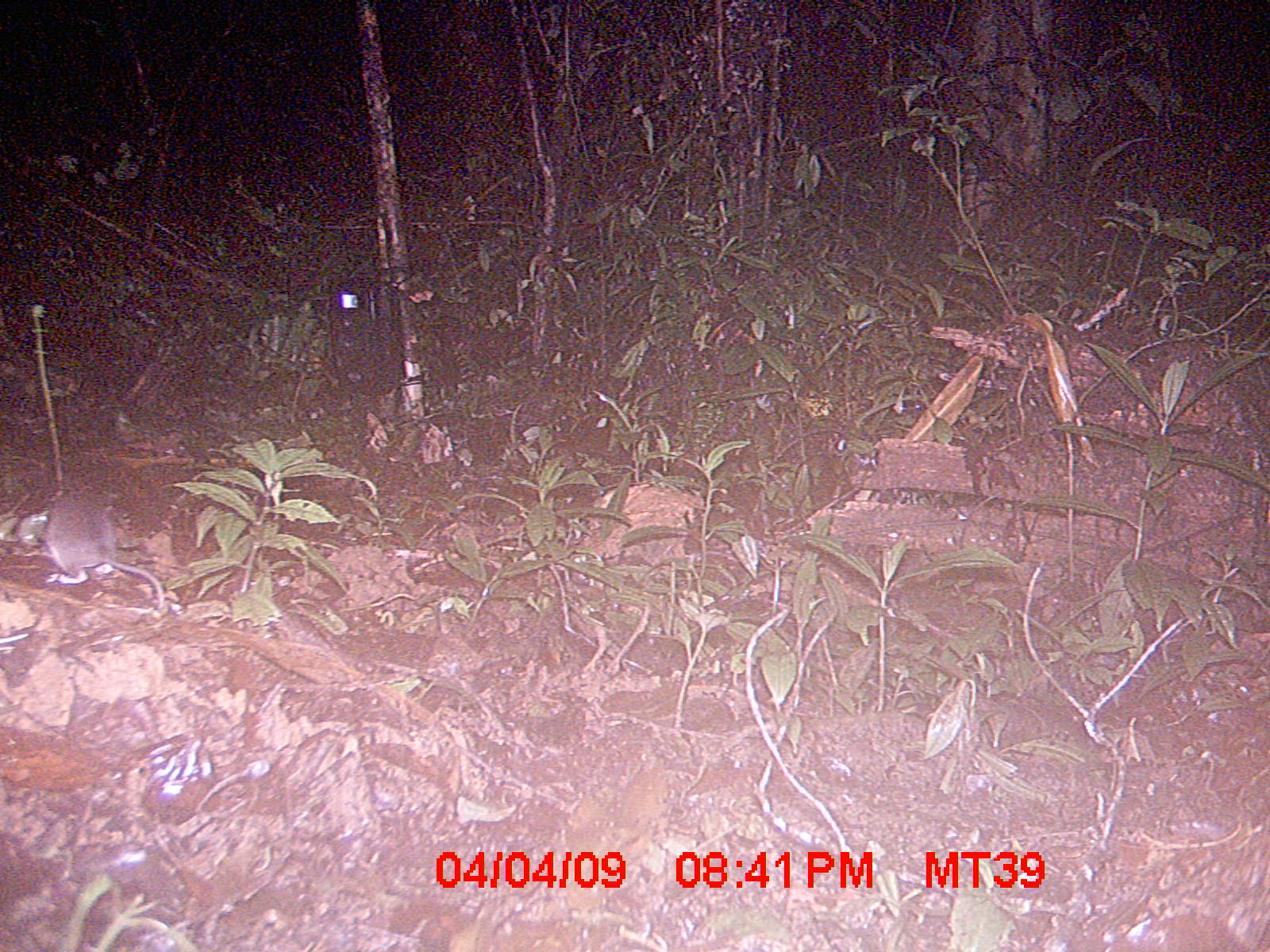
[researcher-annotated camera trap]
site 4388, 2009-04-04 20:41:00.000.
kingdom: Animalia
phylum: Chordata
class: Mammalia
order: Rodentia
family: Nesomyidae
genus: Eliurus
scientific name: Eliurus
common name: eliurus rat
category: eliurus sp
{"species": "eliurus sp (eliurus rat) (Eliurus)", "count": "1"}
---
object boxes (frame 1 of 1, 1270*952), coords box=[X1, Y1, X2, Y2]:
eliurus sp: box=[11, 499, 168, 609]